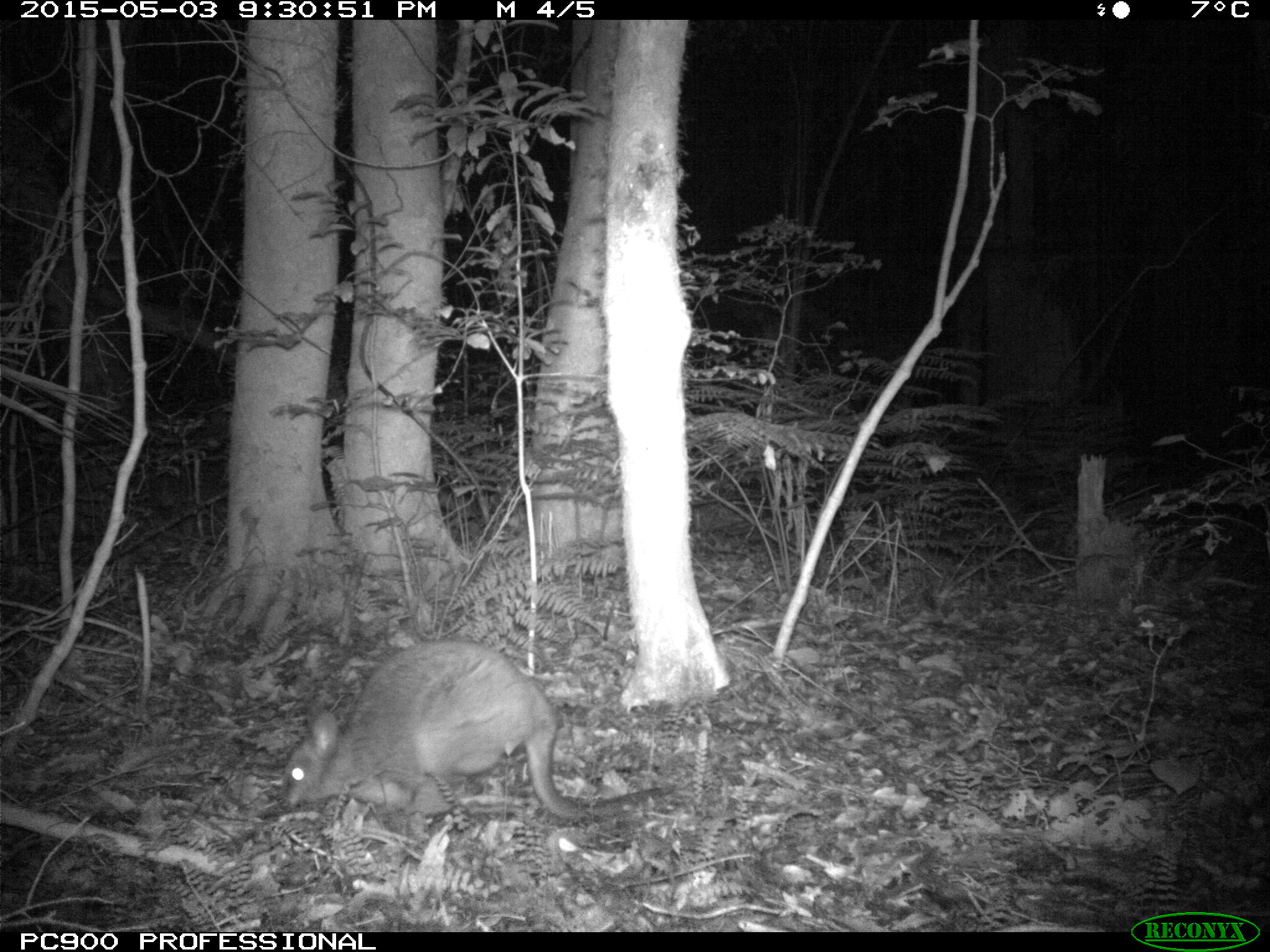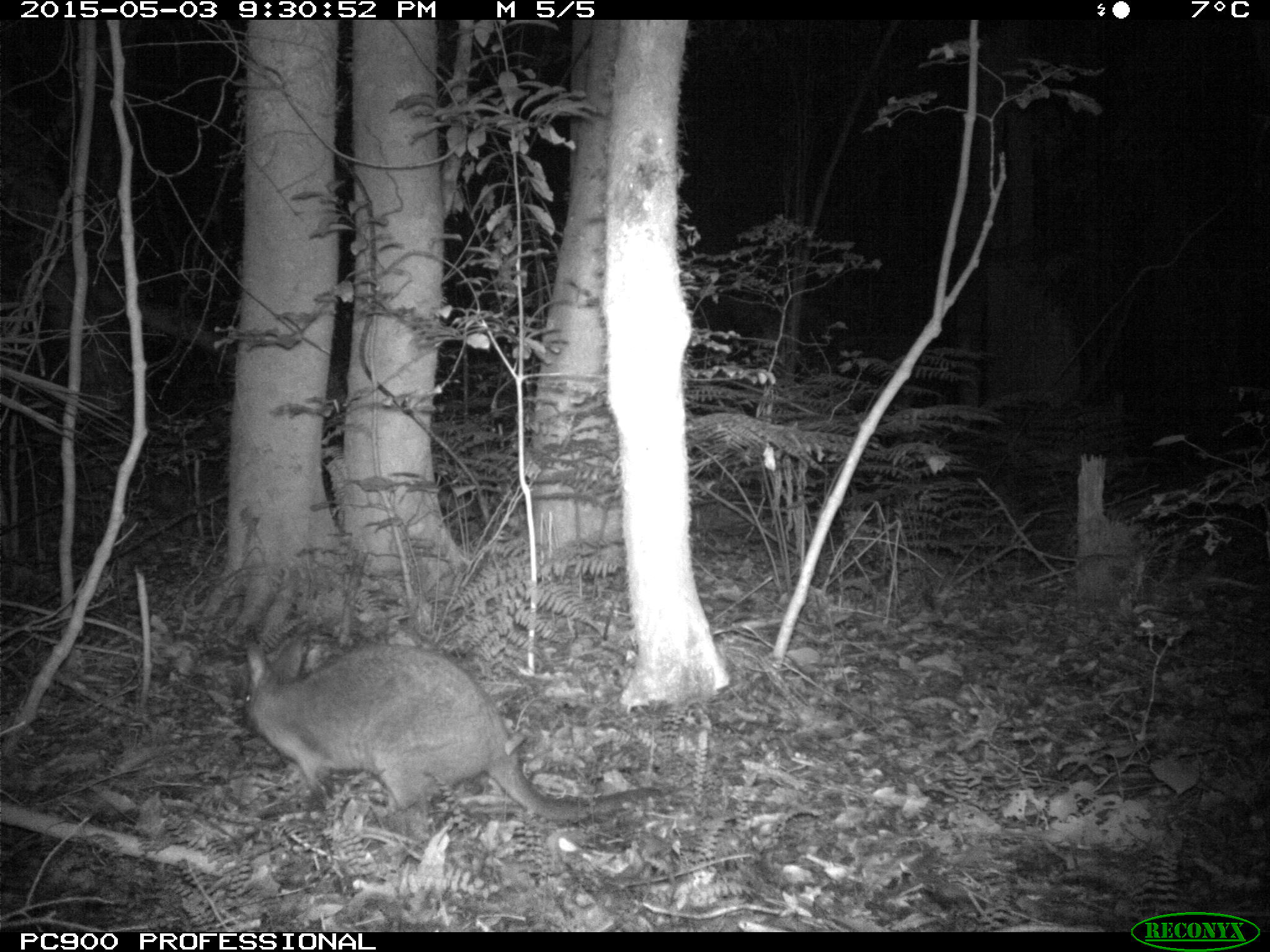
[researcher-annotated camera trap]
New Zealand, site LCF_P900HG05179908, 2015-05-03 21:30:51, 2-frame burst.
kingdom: Animalia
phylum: Chordata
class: Mammalia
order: Diprotodontia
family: Macropodidae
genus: Notamacropus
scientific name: Notamacropus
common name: wallaby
Wallaby (Notamacropus).